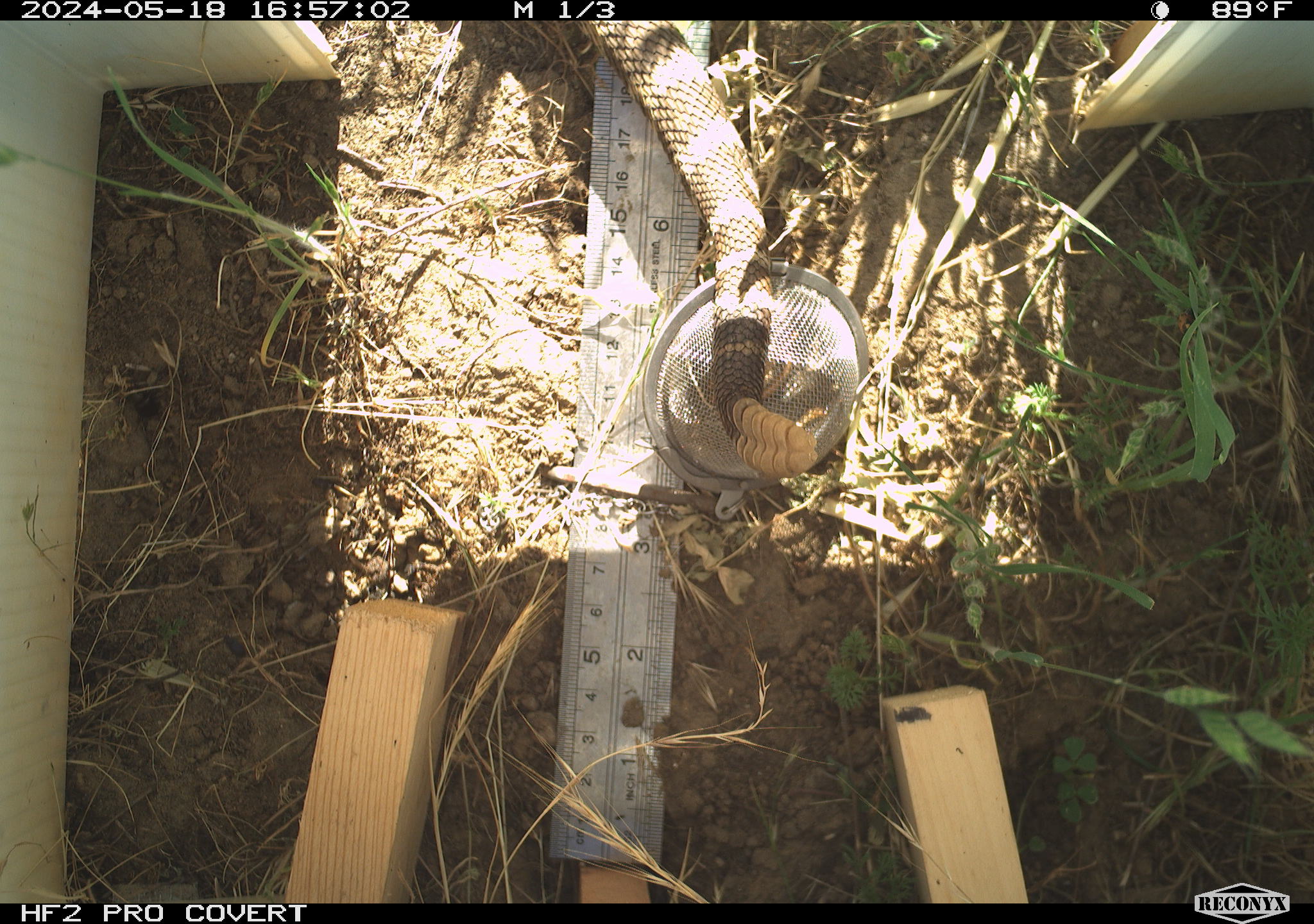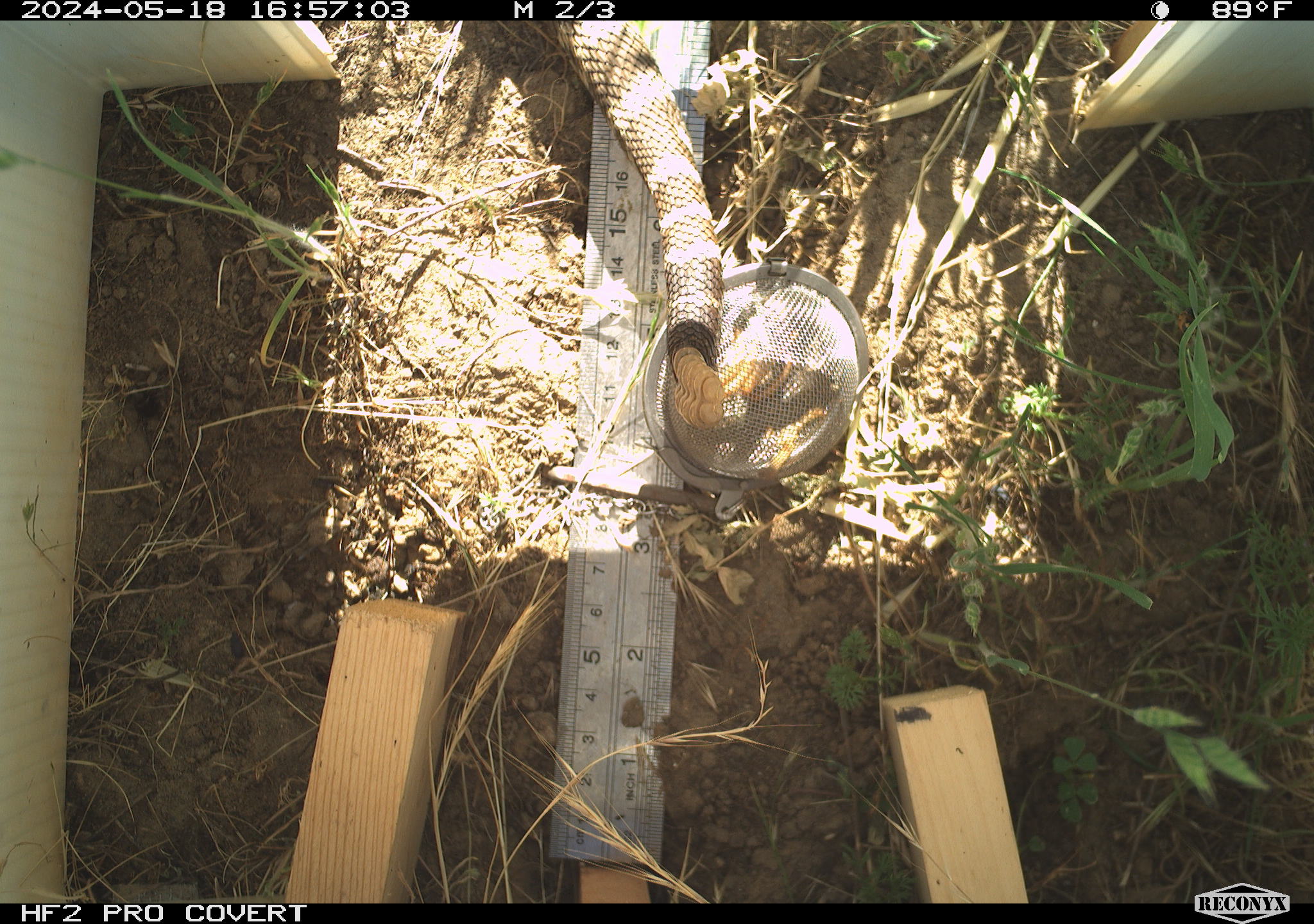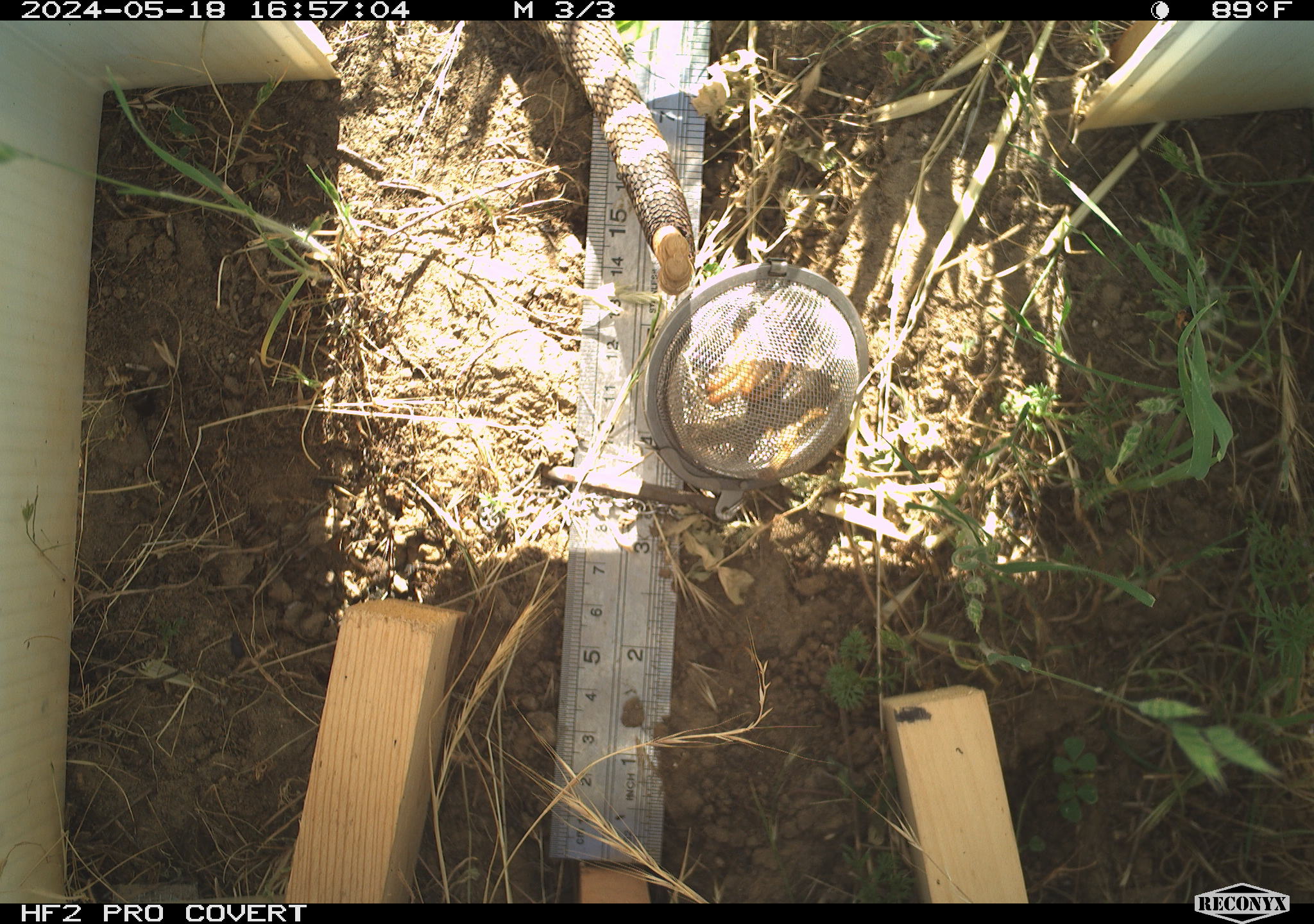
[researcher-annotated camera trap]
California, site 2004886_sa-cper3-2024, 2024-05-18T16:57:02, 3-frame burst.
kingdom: Animalia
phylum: Chordata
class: Reptilia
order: Squamata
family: Viperidae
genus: Crotalus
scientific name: Crotalus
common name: rattlers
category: crotalus species